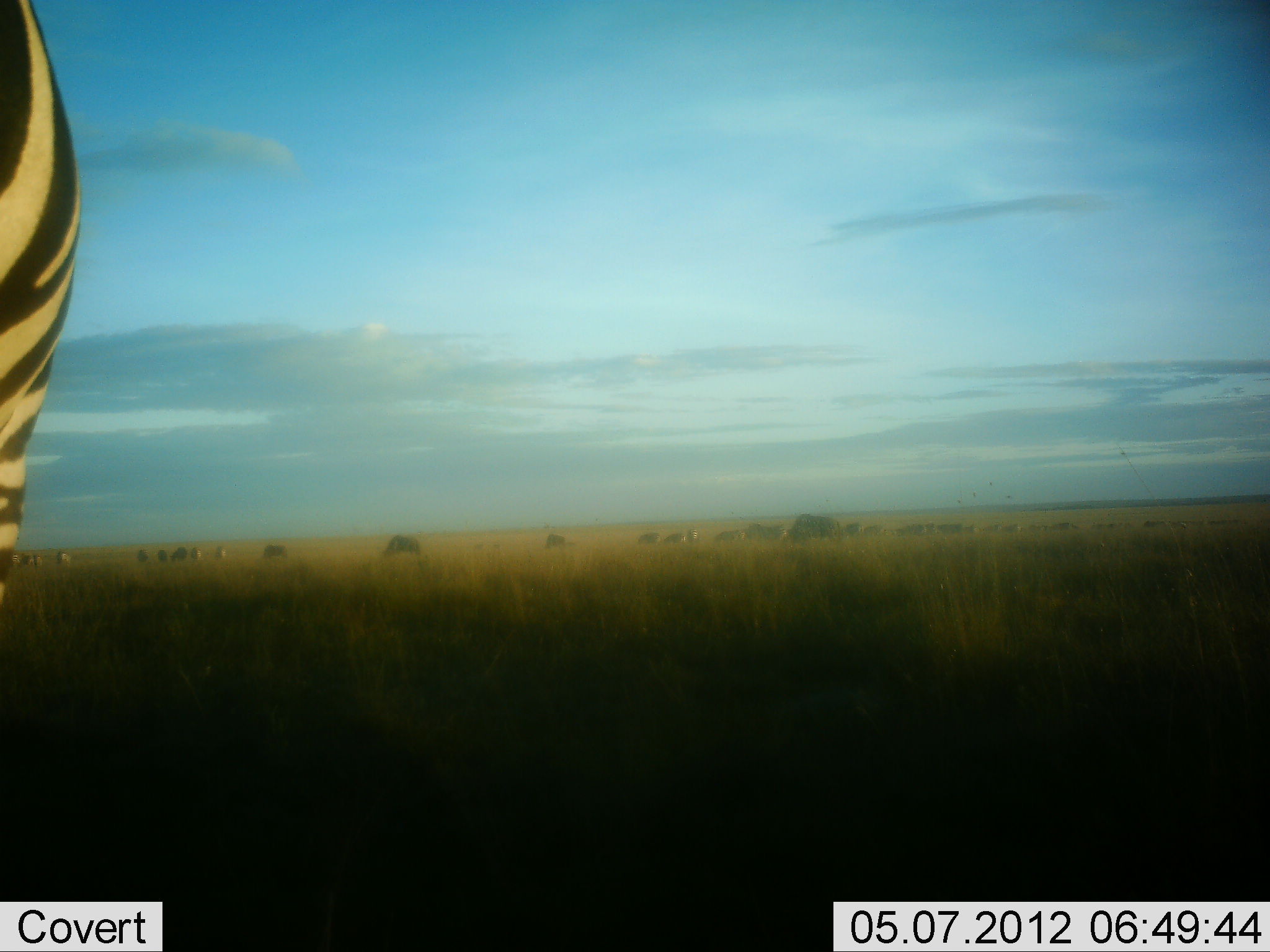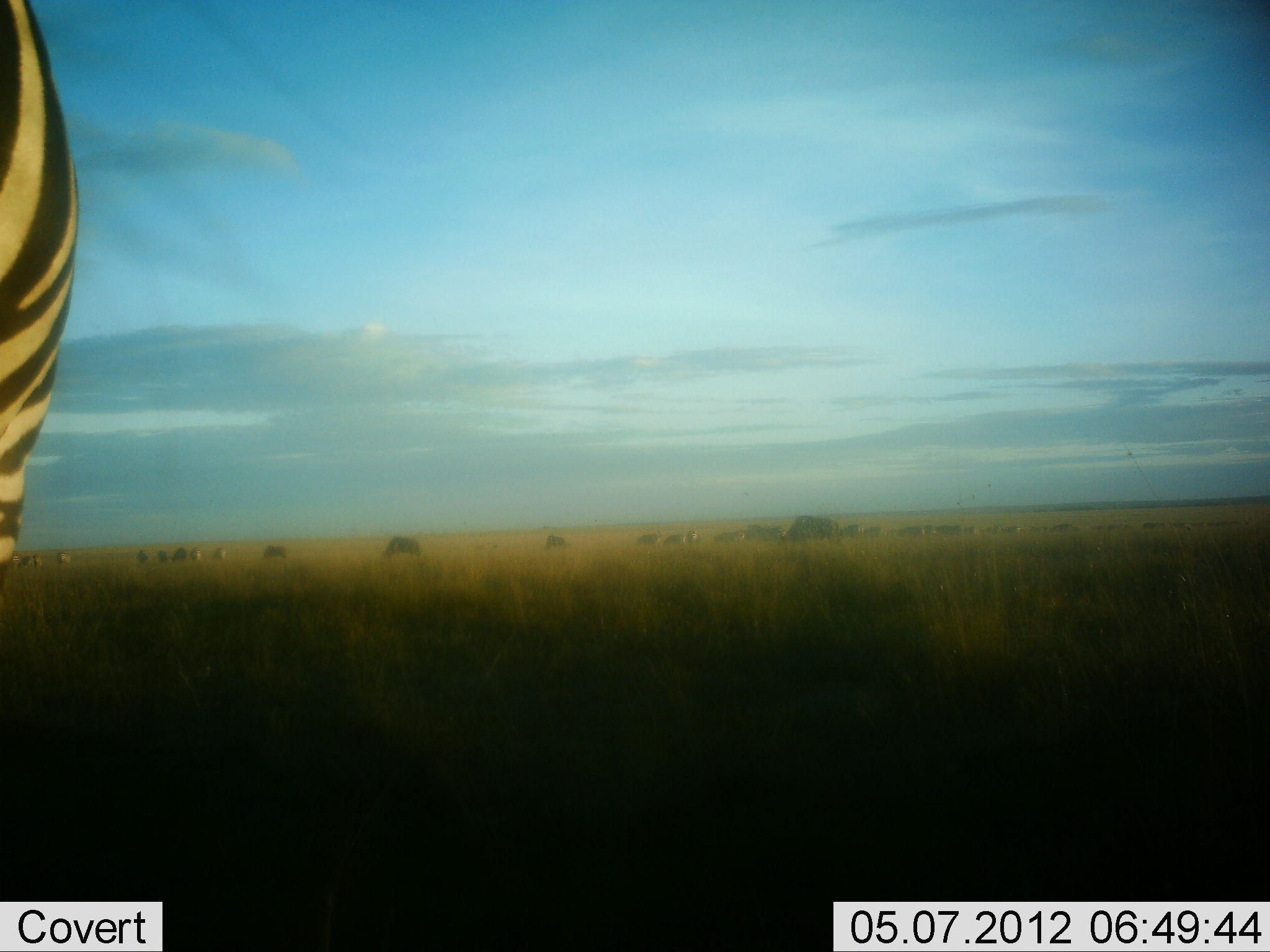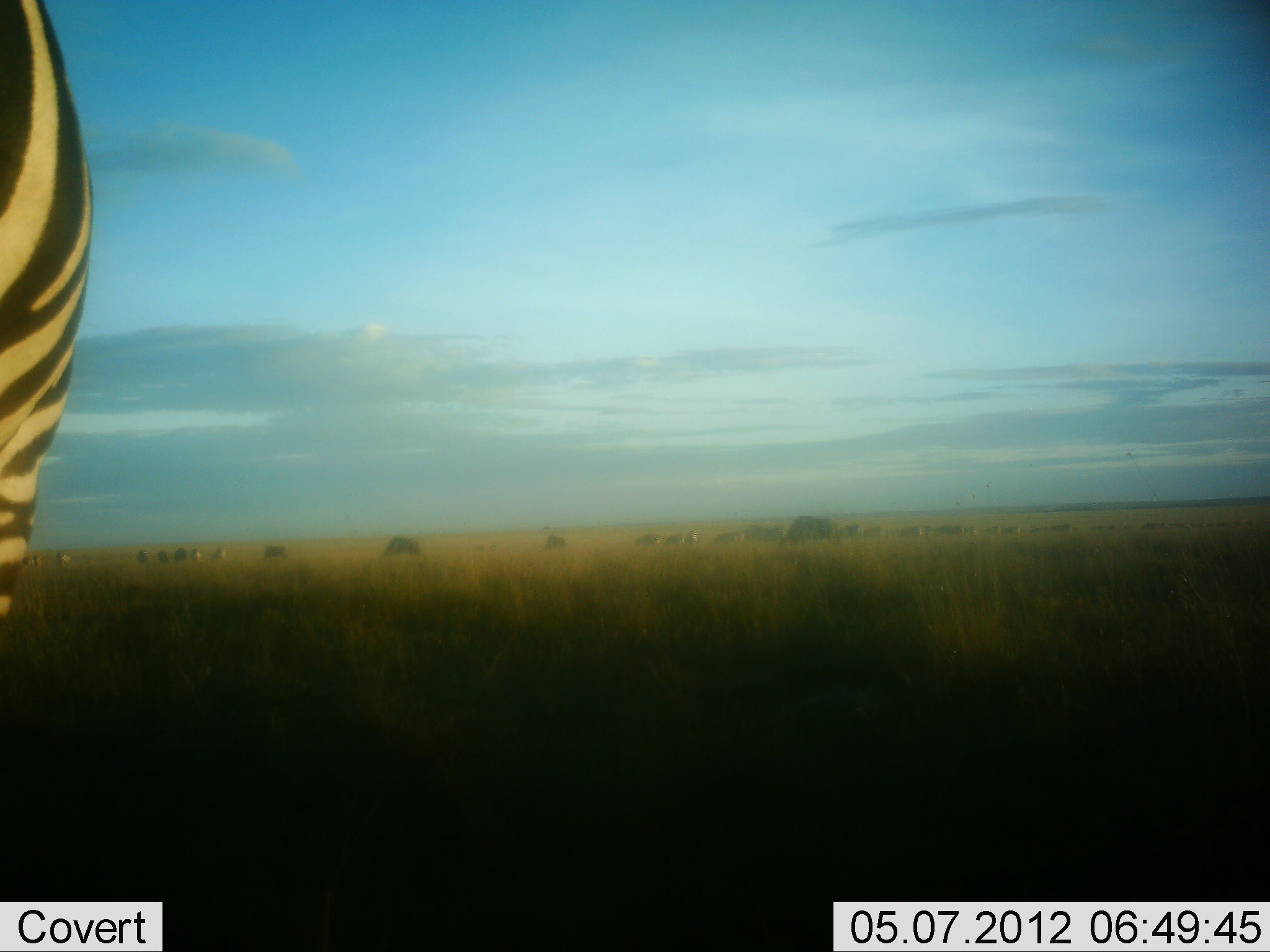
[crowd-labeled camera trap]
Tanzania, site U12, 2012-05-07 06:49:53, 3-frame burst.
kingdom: Animalia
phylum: Chordata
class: Mammalia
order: Perissodactyla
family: Equidae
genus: Equus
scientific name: Equus quagga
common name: plains zebra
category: zebra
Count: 1.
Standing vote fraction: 86%.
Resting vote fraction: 7%.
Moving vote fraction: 14%.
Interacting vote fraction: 7%.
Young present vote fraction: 0%.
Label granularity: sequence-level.